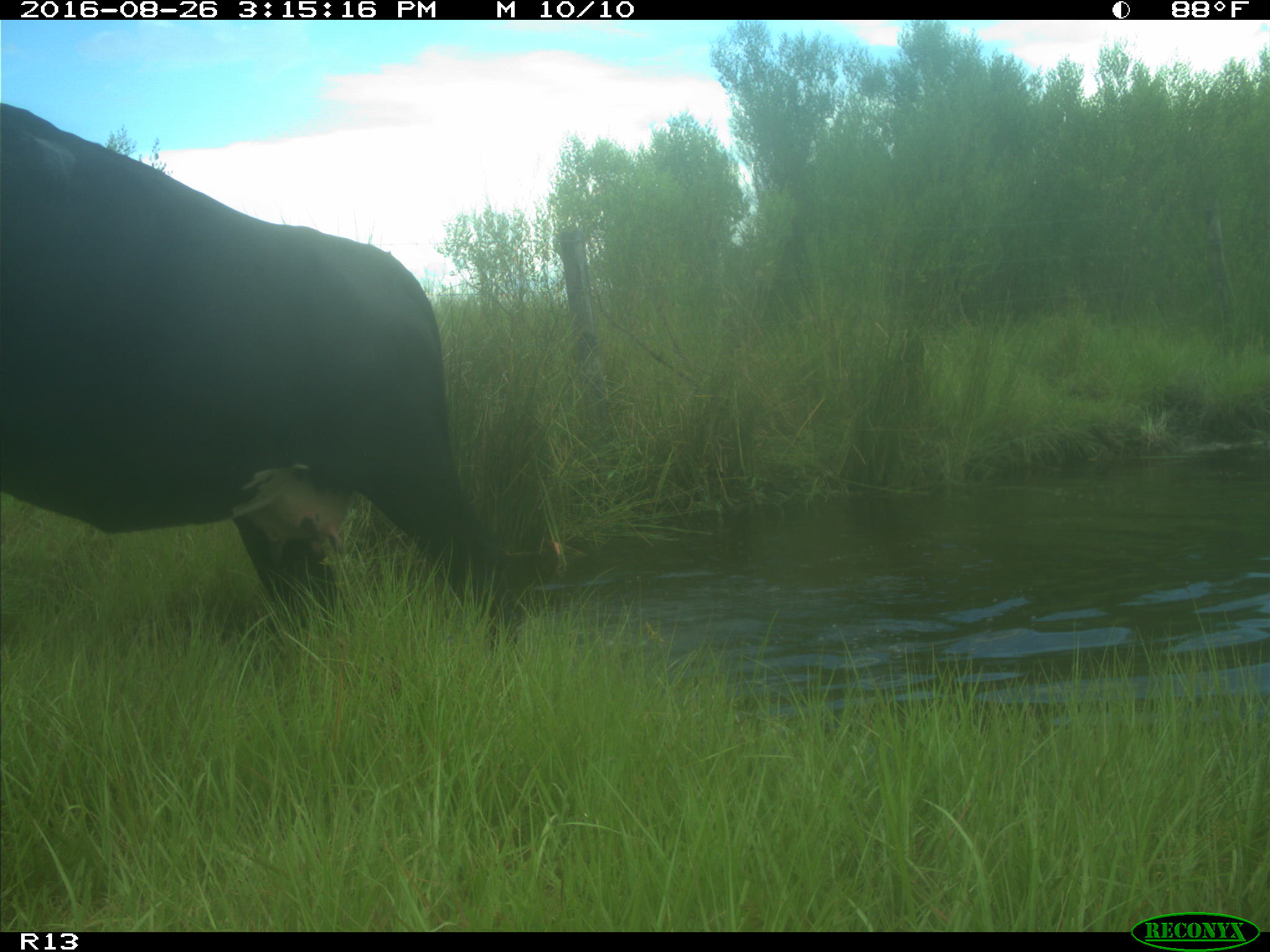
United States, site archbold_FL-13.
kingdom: Animalia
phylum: Chordata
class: Mammalia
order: Artiodactyla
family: Bovidae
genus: Bos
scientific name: Bos taurus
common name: domestic cow